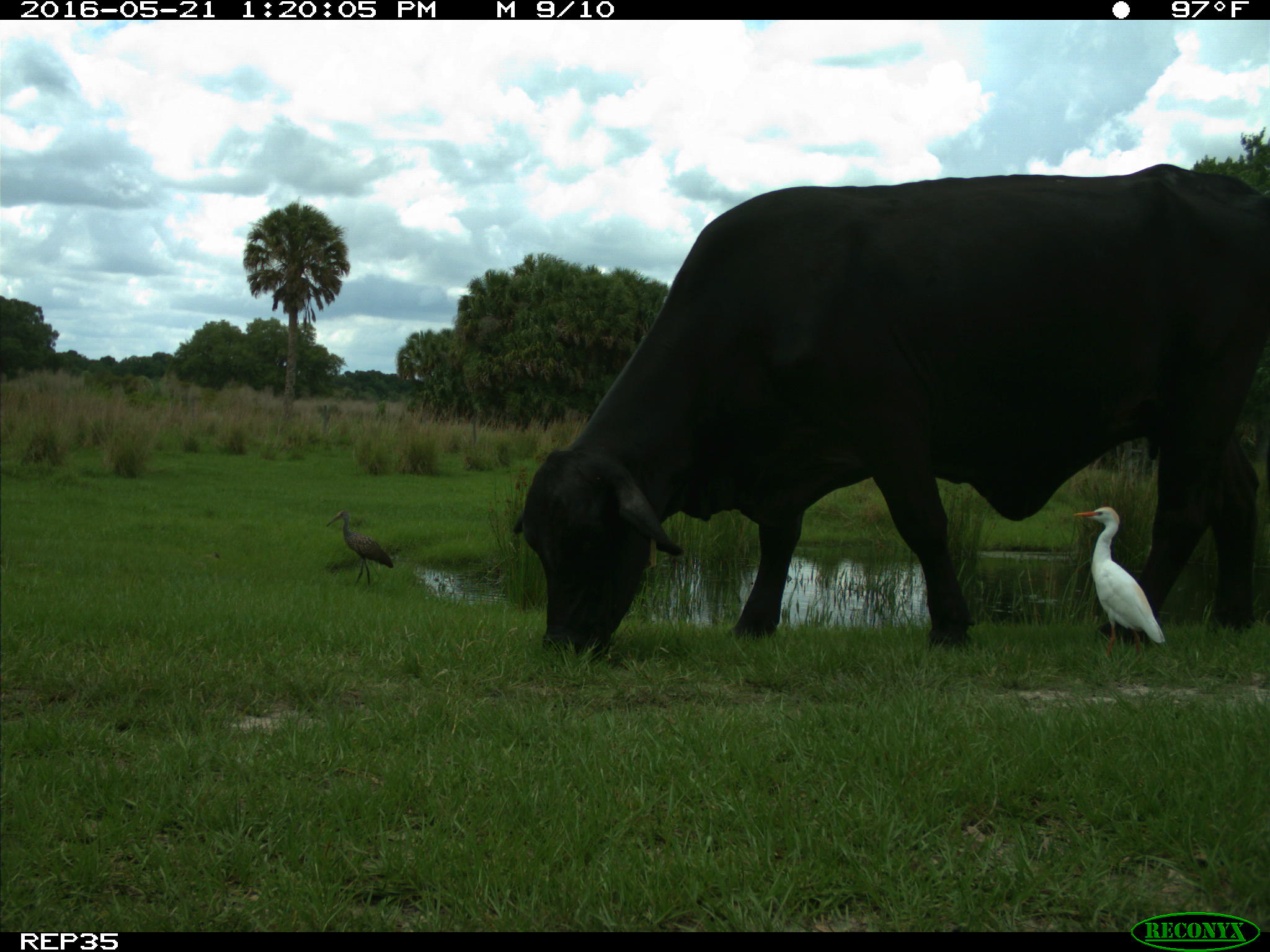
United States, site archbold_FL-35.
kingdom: Animalia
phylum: Chordata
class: Mammalia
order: Artiodactyla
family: Bovidae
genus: Bos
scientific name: Bos taurus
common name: domestic cow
Bos taurus (domestic cow).